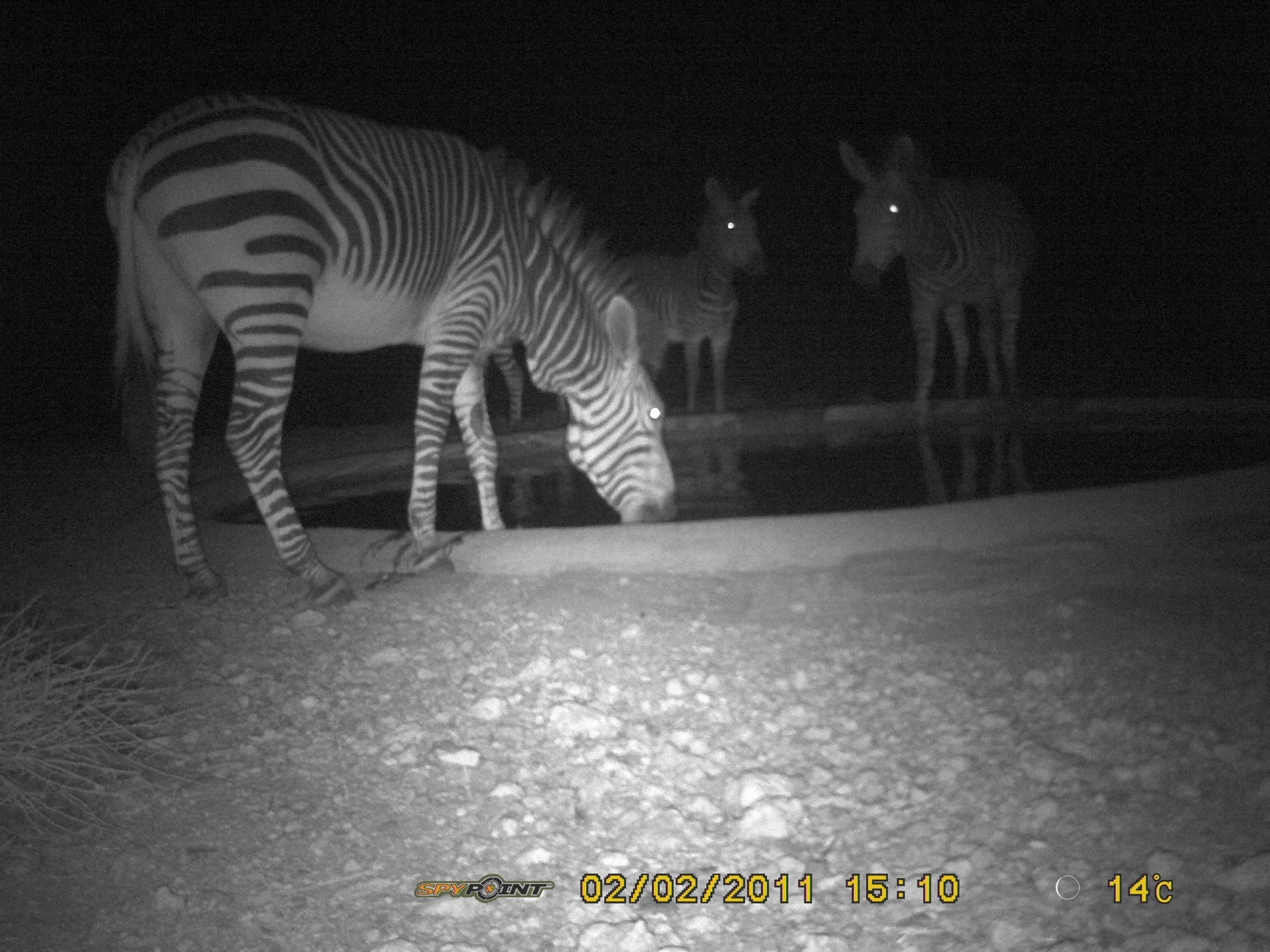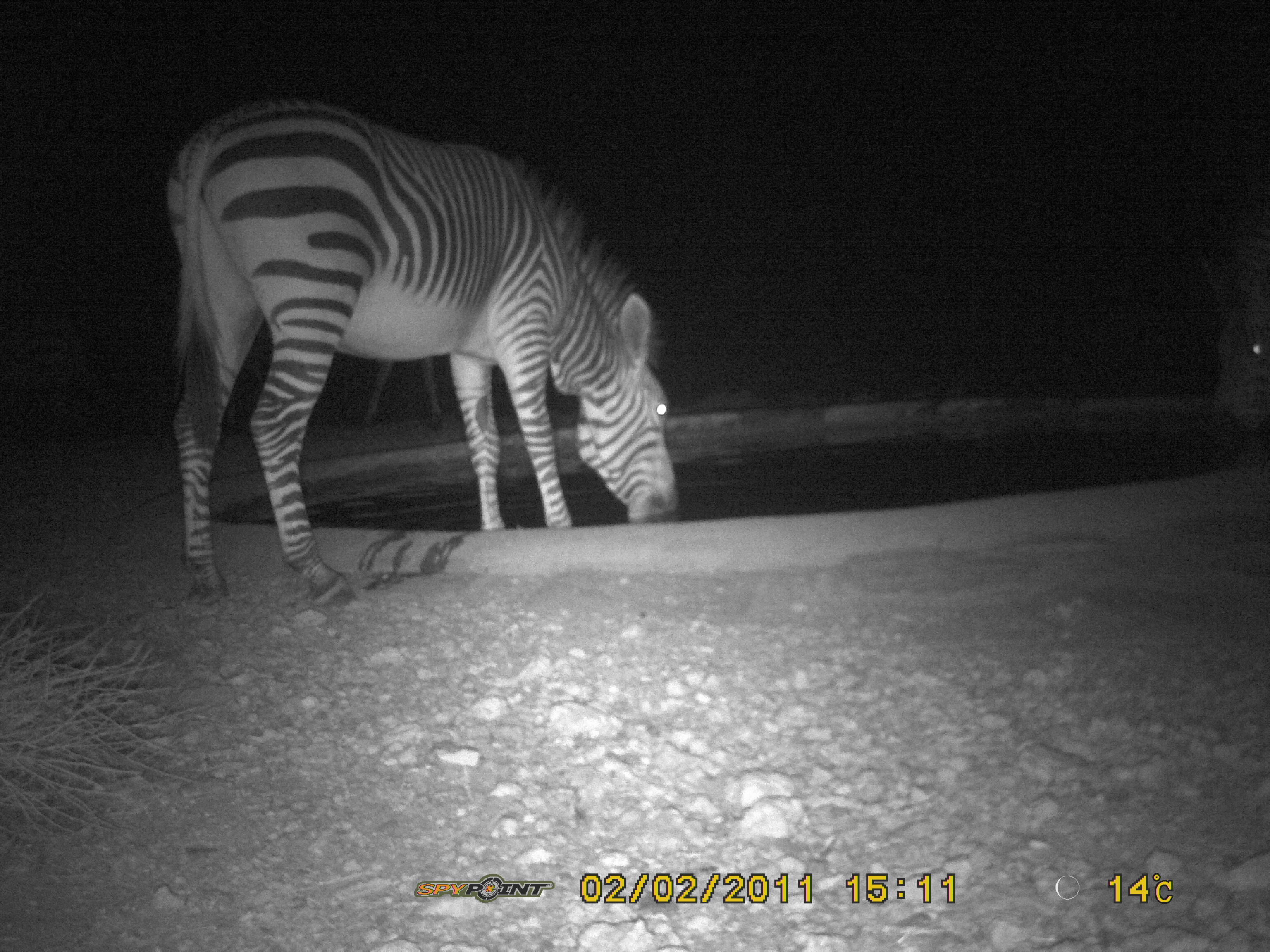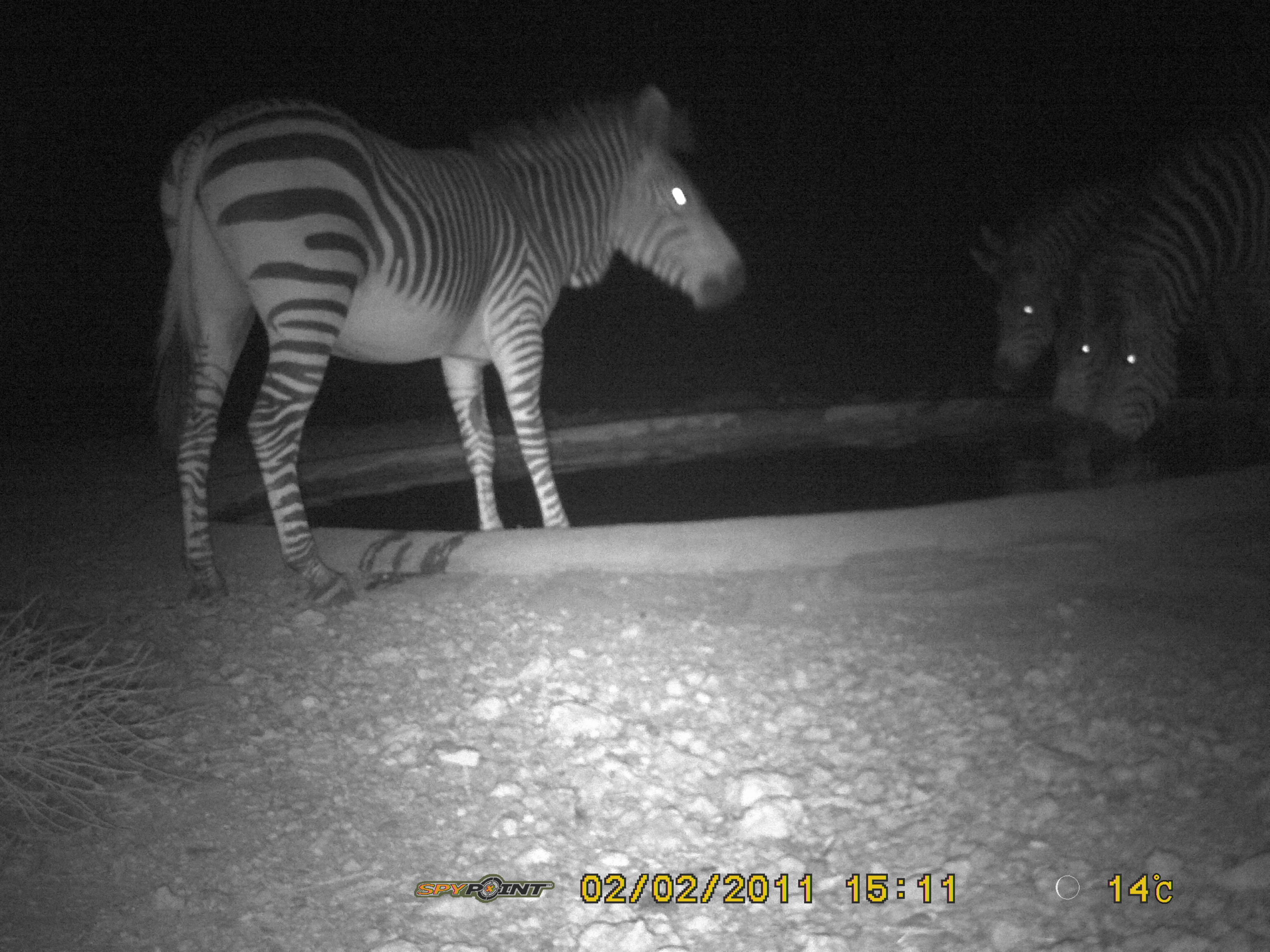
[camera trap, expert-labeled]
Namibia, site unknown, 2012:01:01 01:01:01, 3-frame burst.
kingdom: Animalia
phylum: Chordata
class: Mammalia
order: Perissodactyla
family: Equidae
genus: Equus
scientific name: Equus zebra hartmannae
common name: hartmann's mountain zebra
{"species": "Equus zebra hartmannae (hartmann's mountain zebra)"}